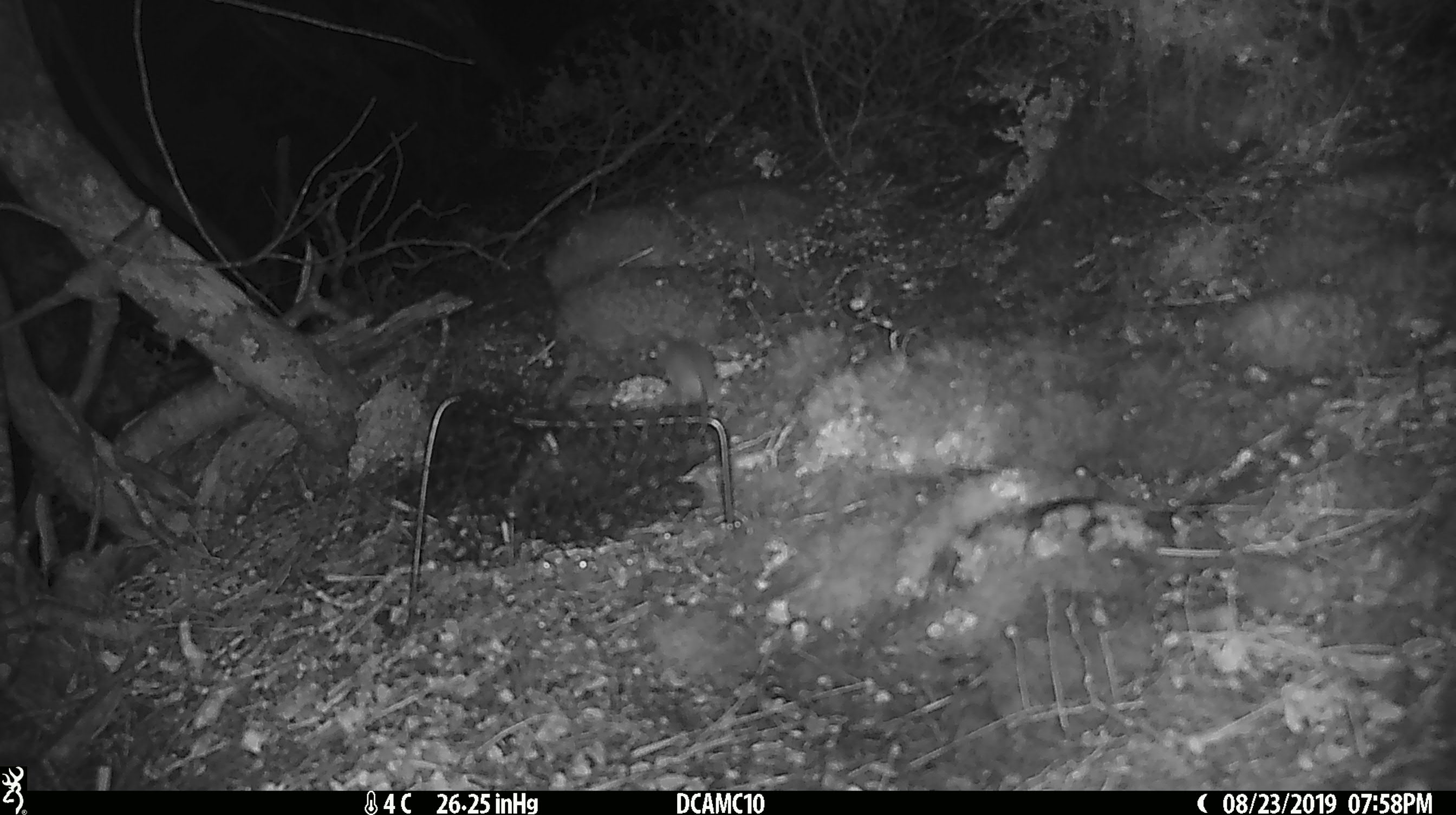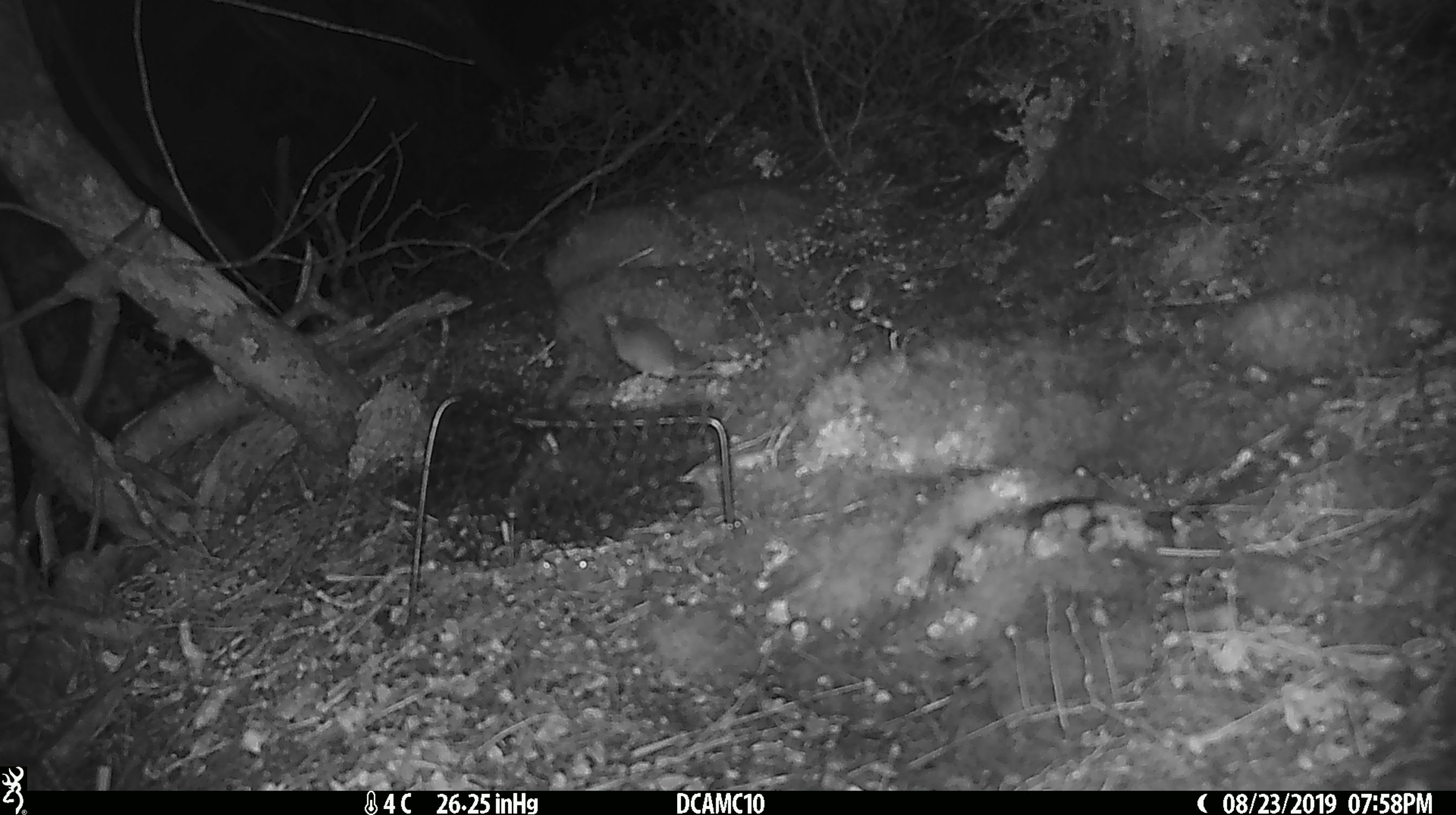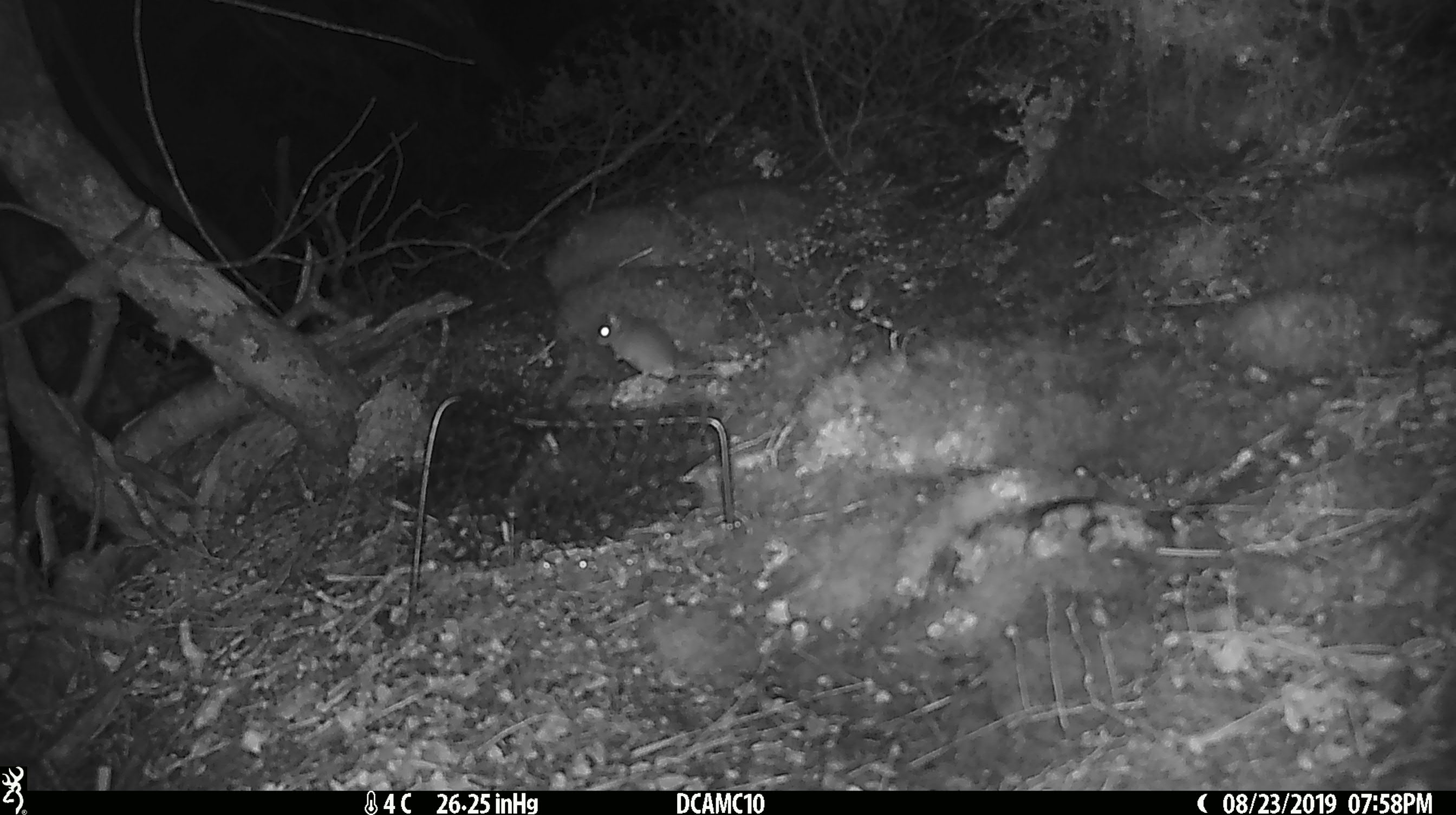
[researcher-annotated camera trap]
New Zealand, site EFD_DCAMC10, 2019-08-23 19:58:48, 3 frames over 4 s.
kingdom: Animalia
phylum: Chordata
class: Mammalia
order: Rodentia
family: Muridae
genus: Mus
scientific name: Mus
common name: mouse